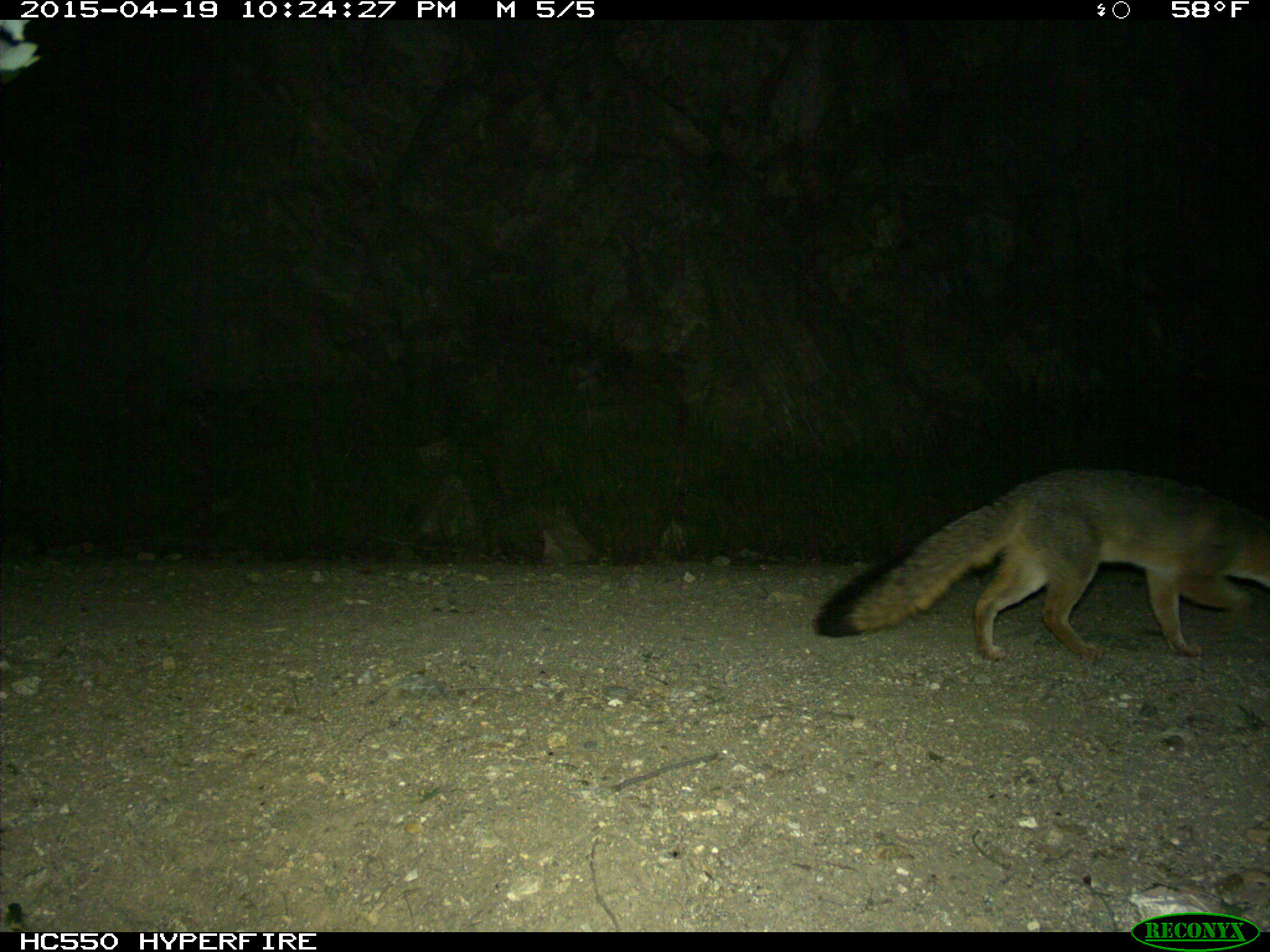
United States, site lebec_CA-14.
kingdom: Animalia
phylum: Chordata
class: Mammalia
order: Carnivora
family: Canidae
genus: Urocyon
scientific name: Urocyon cinereoargenteus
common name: gray fox